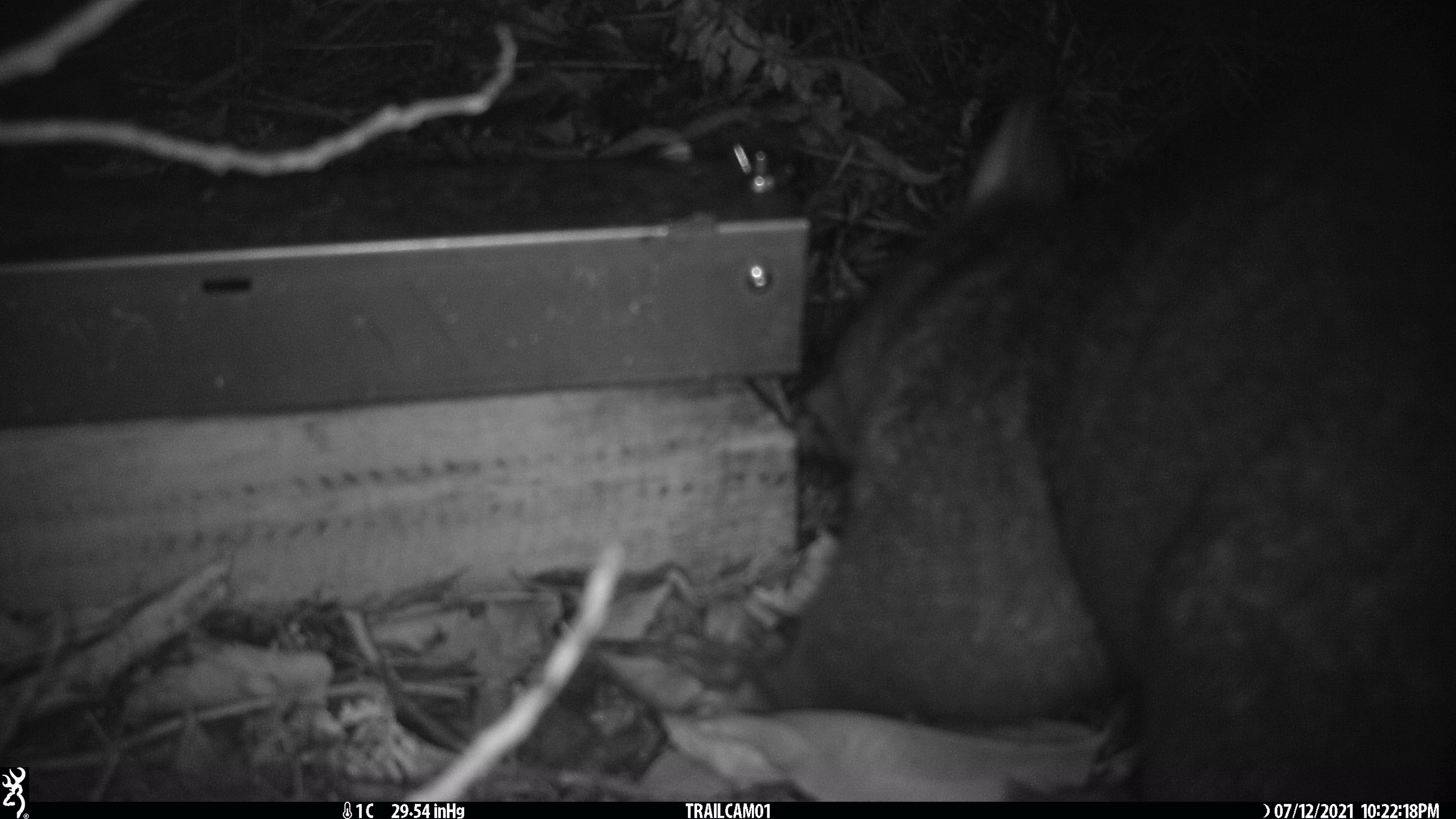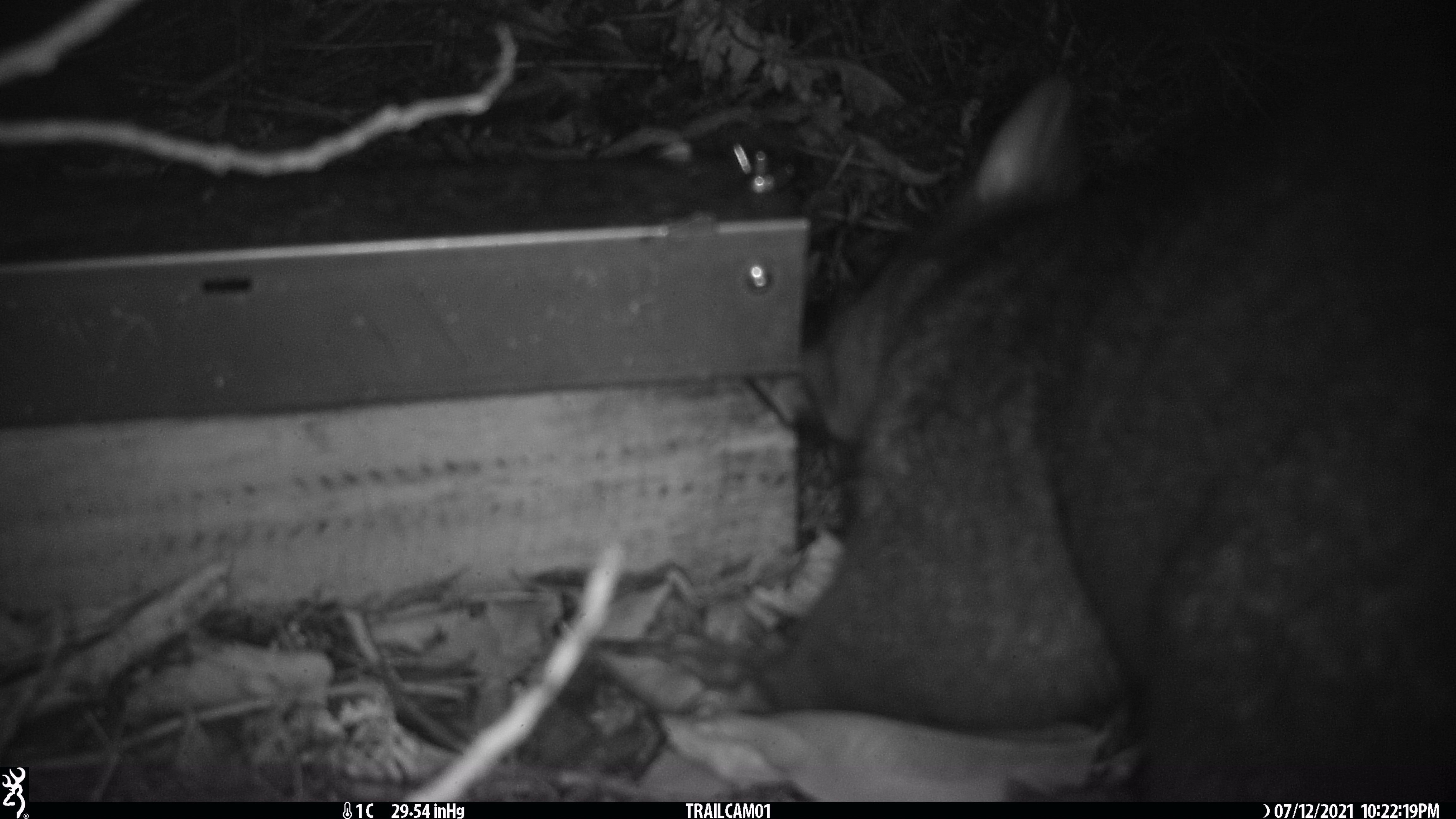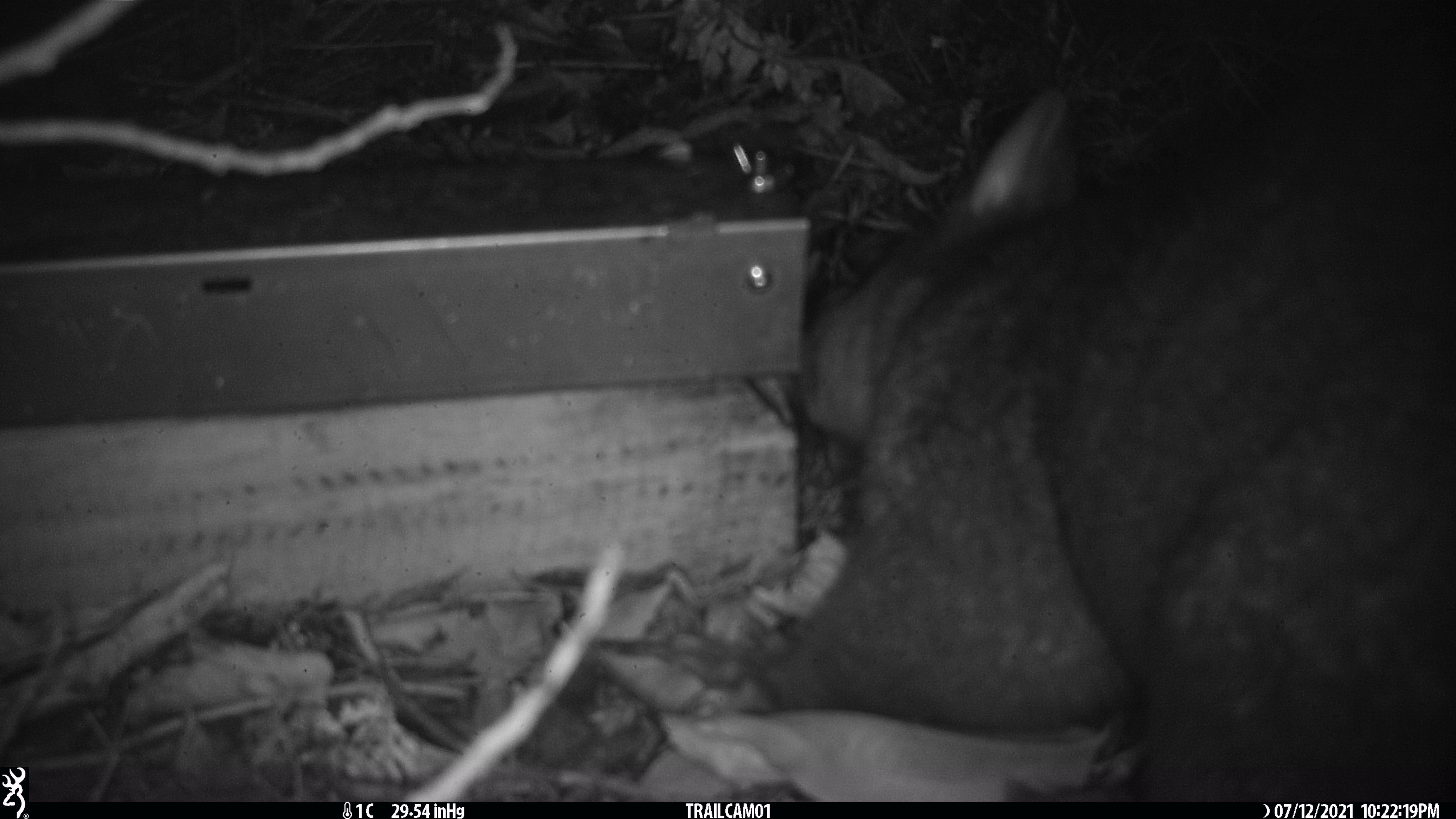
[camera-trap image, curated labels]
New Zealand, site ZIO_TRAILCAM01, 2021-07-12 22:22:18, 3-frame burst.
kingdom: Animalia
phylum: Chordata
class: Mammalia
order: Diprotodontia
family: Phalangeridae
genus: Trichosurus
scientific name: Trichosurus vulpecula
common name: common brushtail possum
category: possum